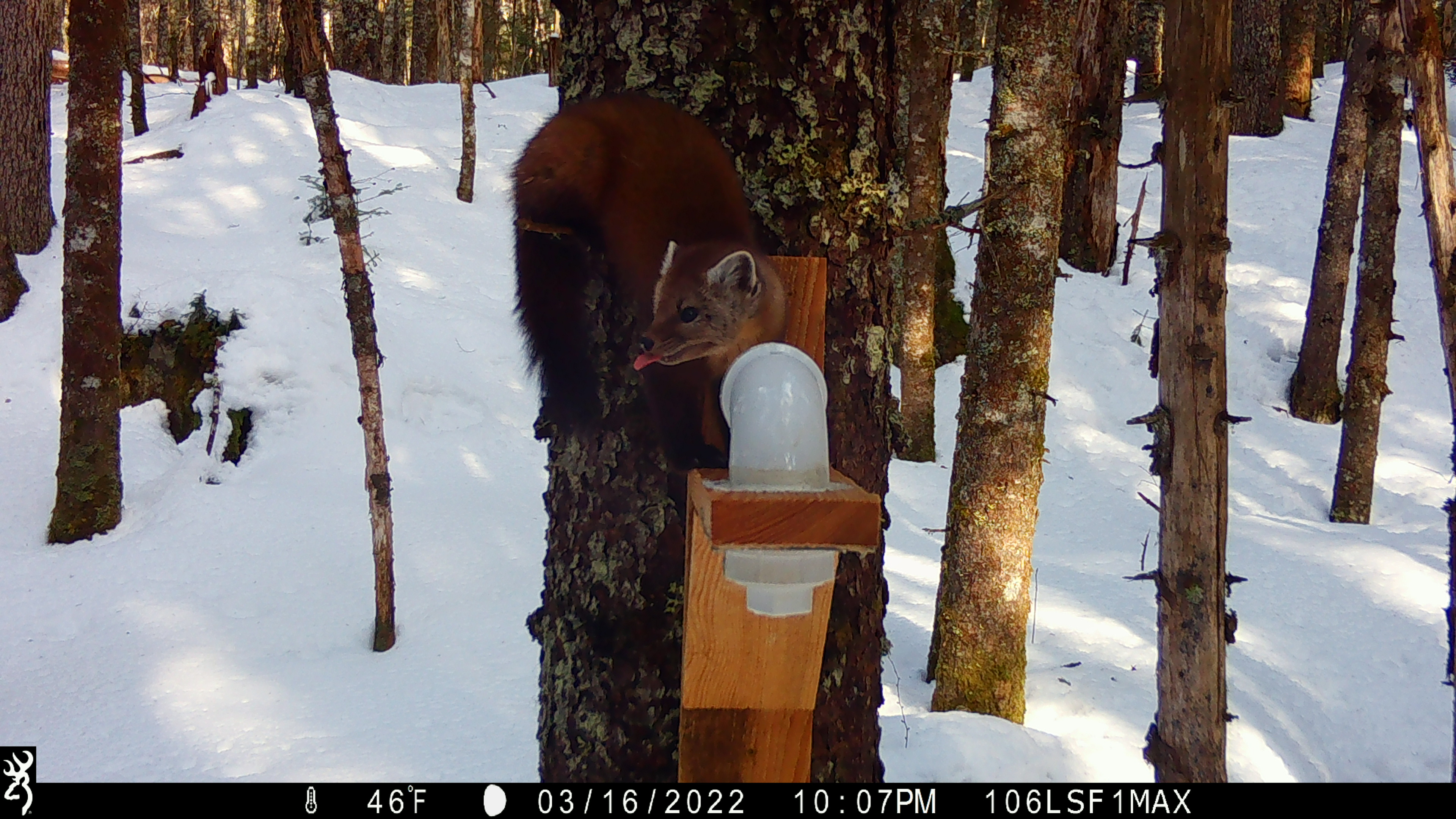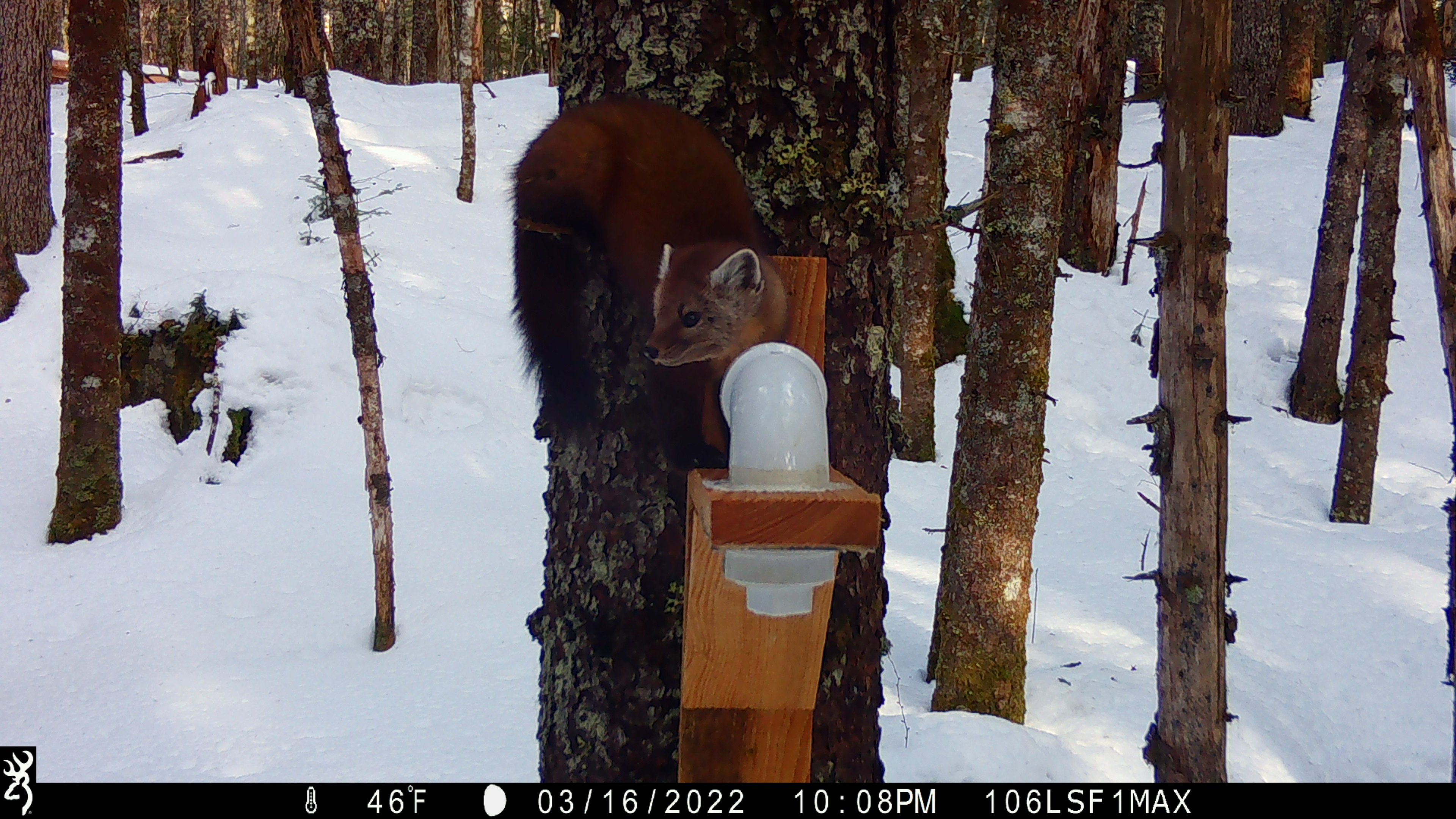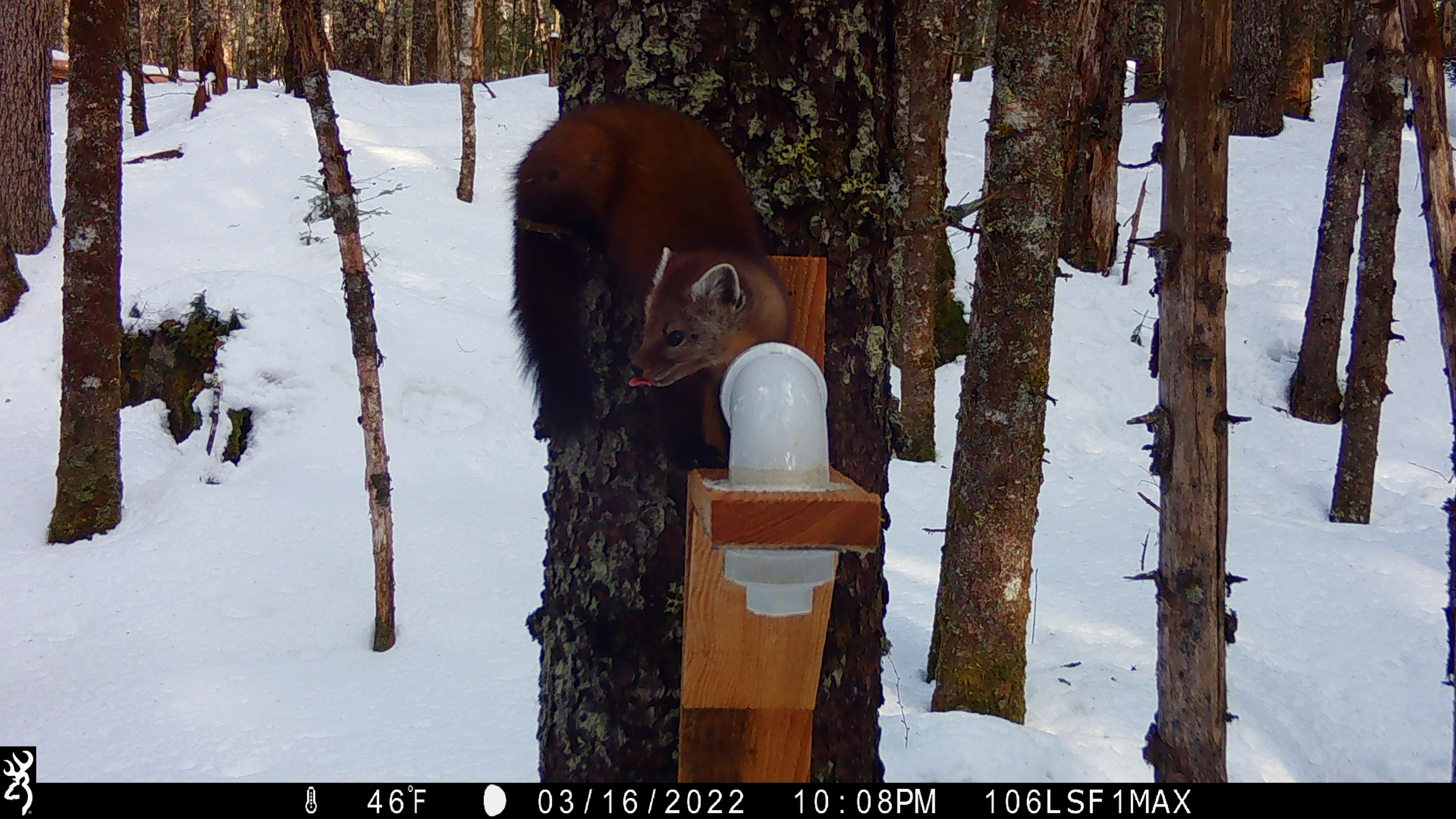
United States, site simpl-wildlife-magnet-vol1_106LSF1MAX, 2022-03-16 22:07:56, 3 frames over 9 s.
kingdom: Animalia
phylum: Chordata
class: Mammalia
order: Carnivora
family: Mustelidae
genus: Martes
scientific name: Martes americana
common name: american marten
American marten (Martes americana).